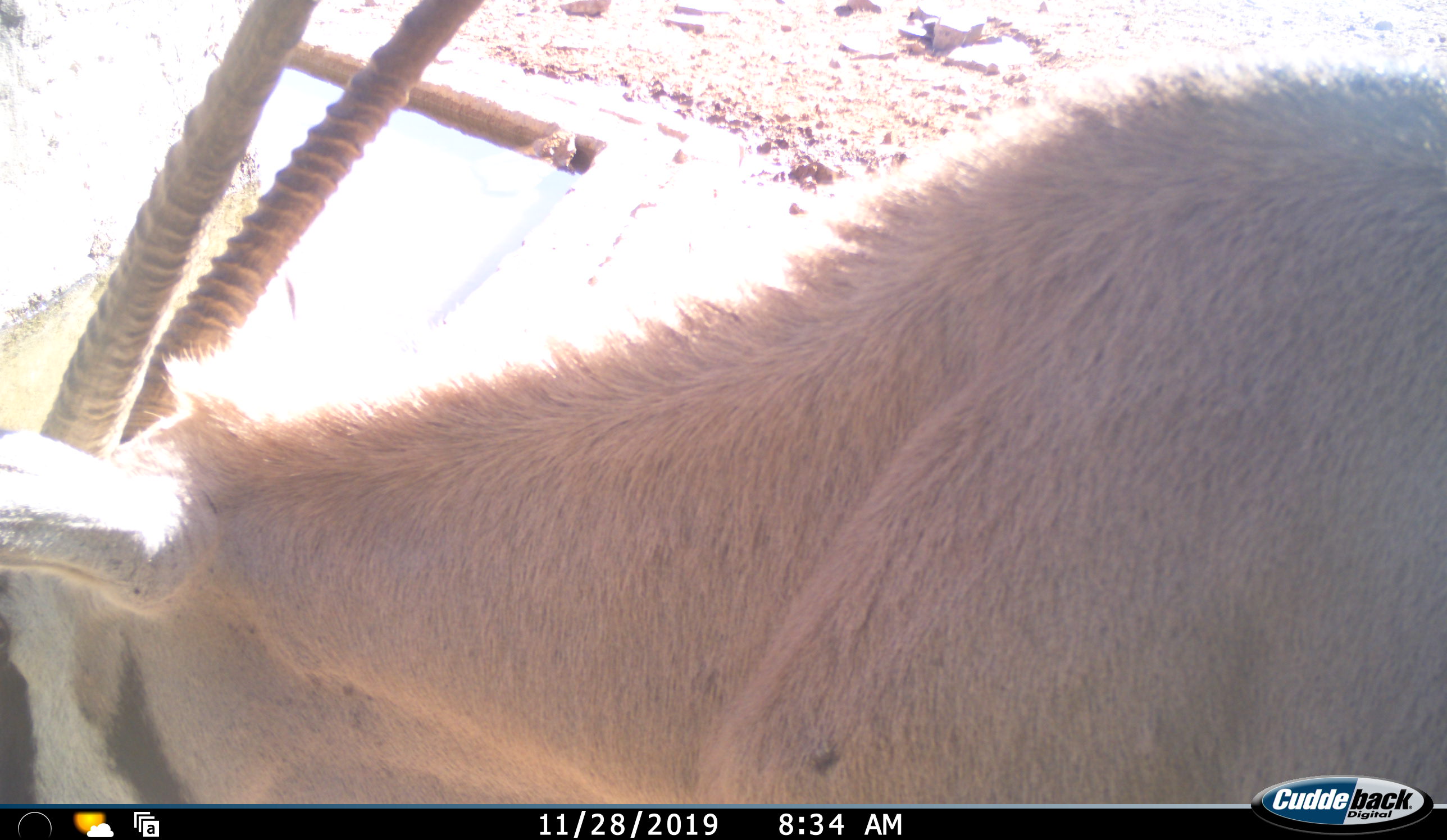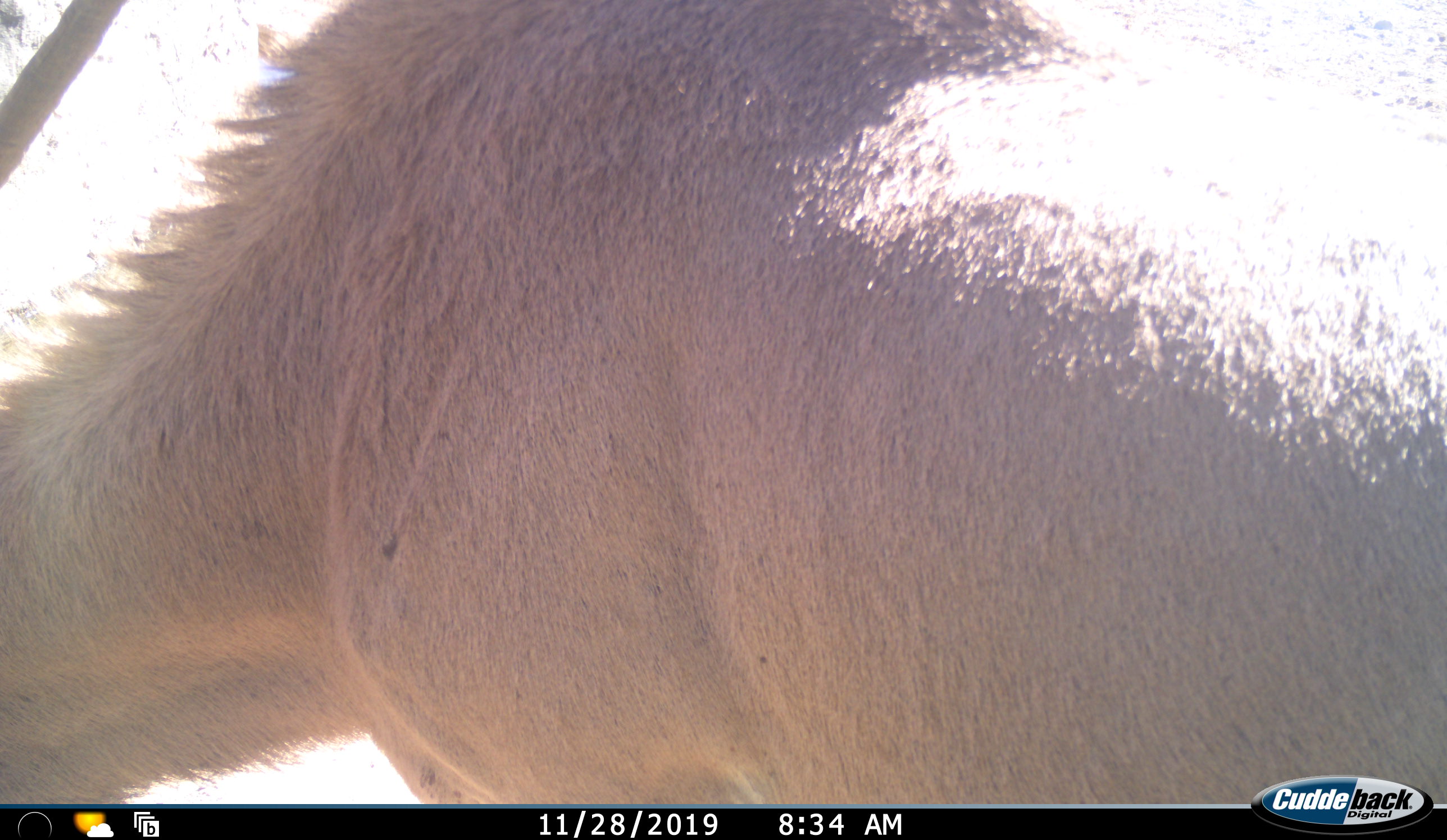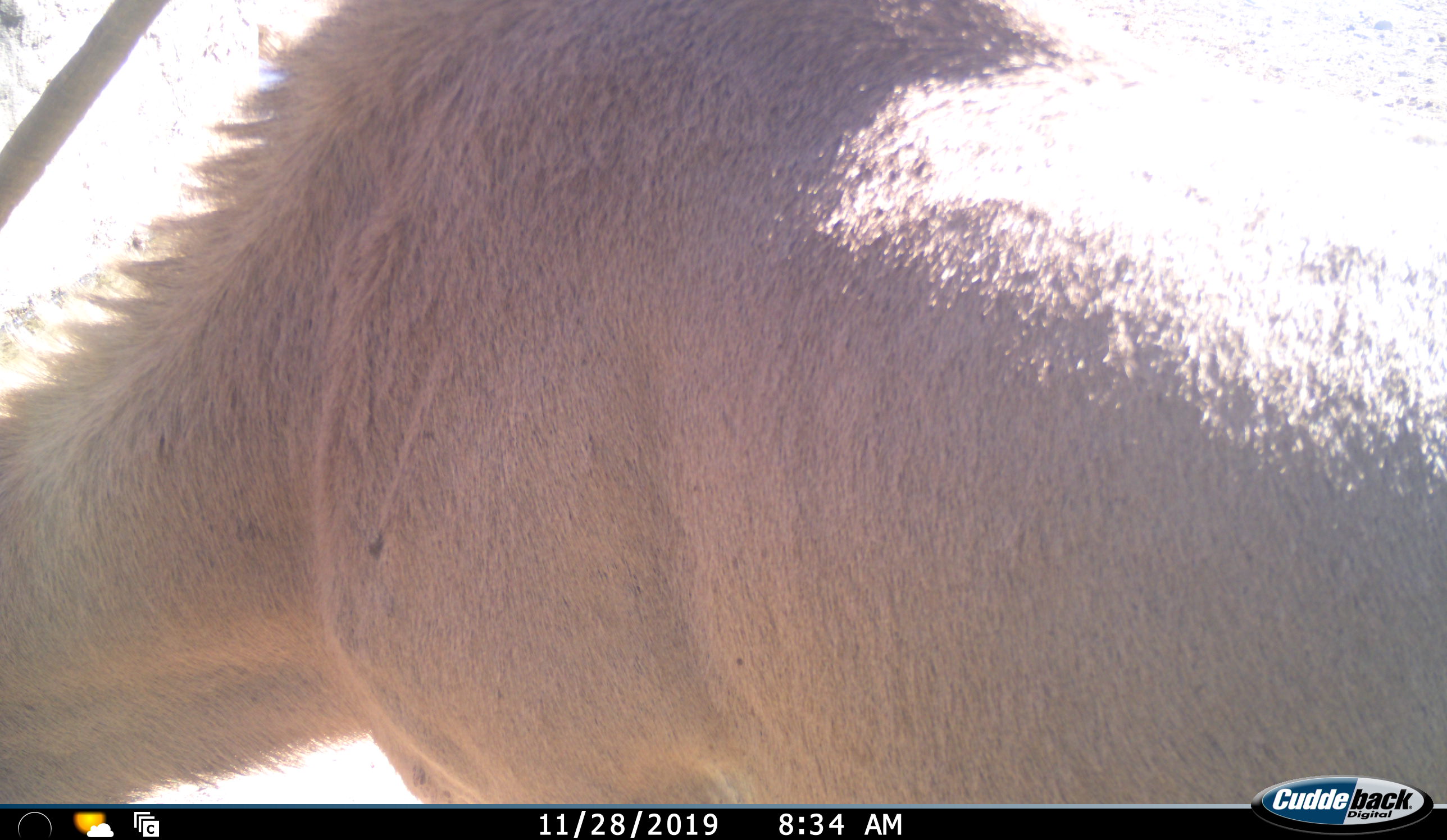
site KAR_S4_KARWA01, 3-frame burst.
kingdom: Animalia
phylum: Chordata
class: Mammalia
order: Artiodactyla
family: Bovidae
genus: Oryx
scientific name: Oryx gazella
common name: gemsbok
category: oryx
Oryx (gemsbok) (Oryx gazella), count 1. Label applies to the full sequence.